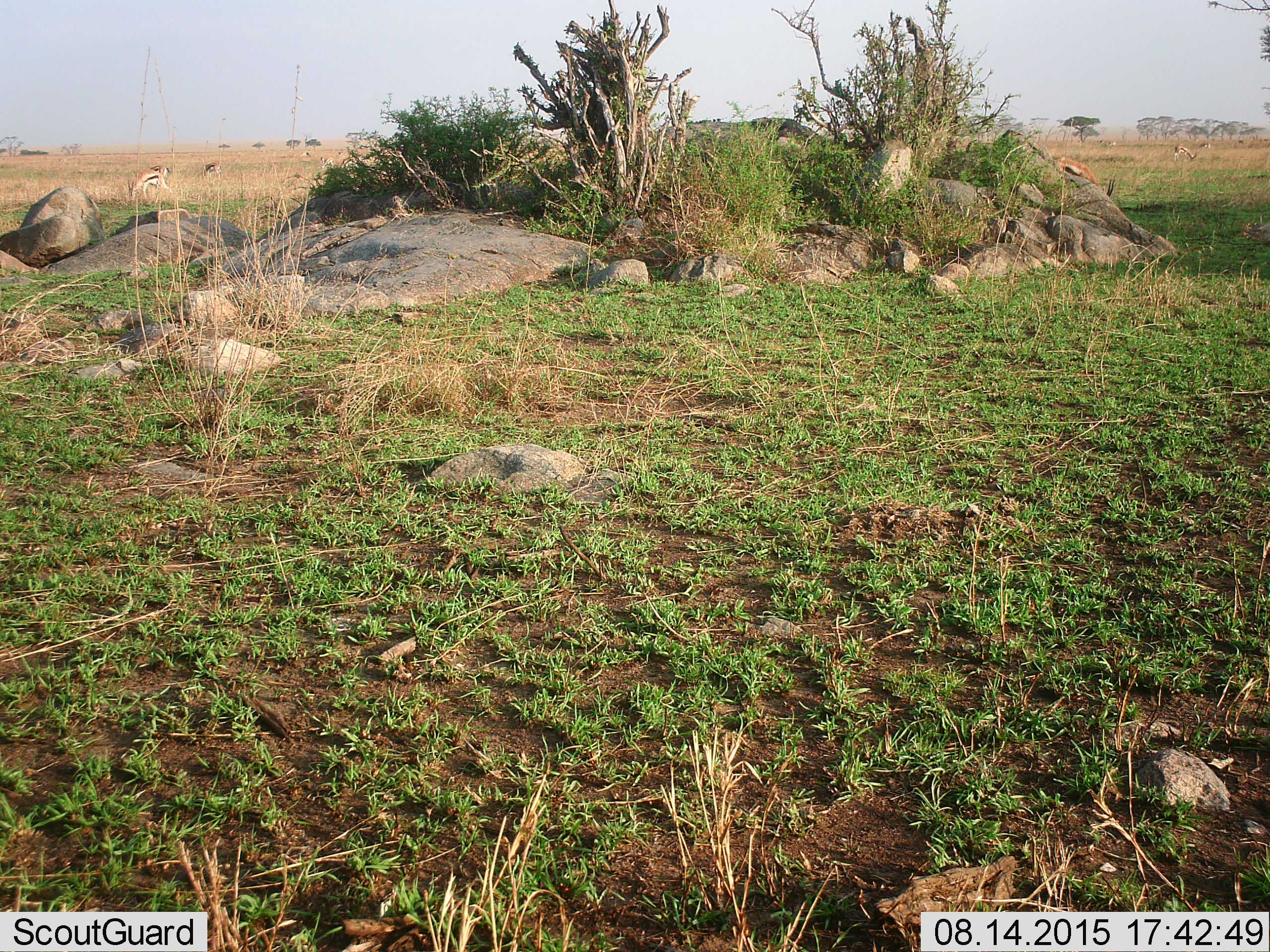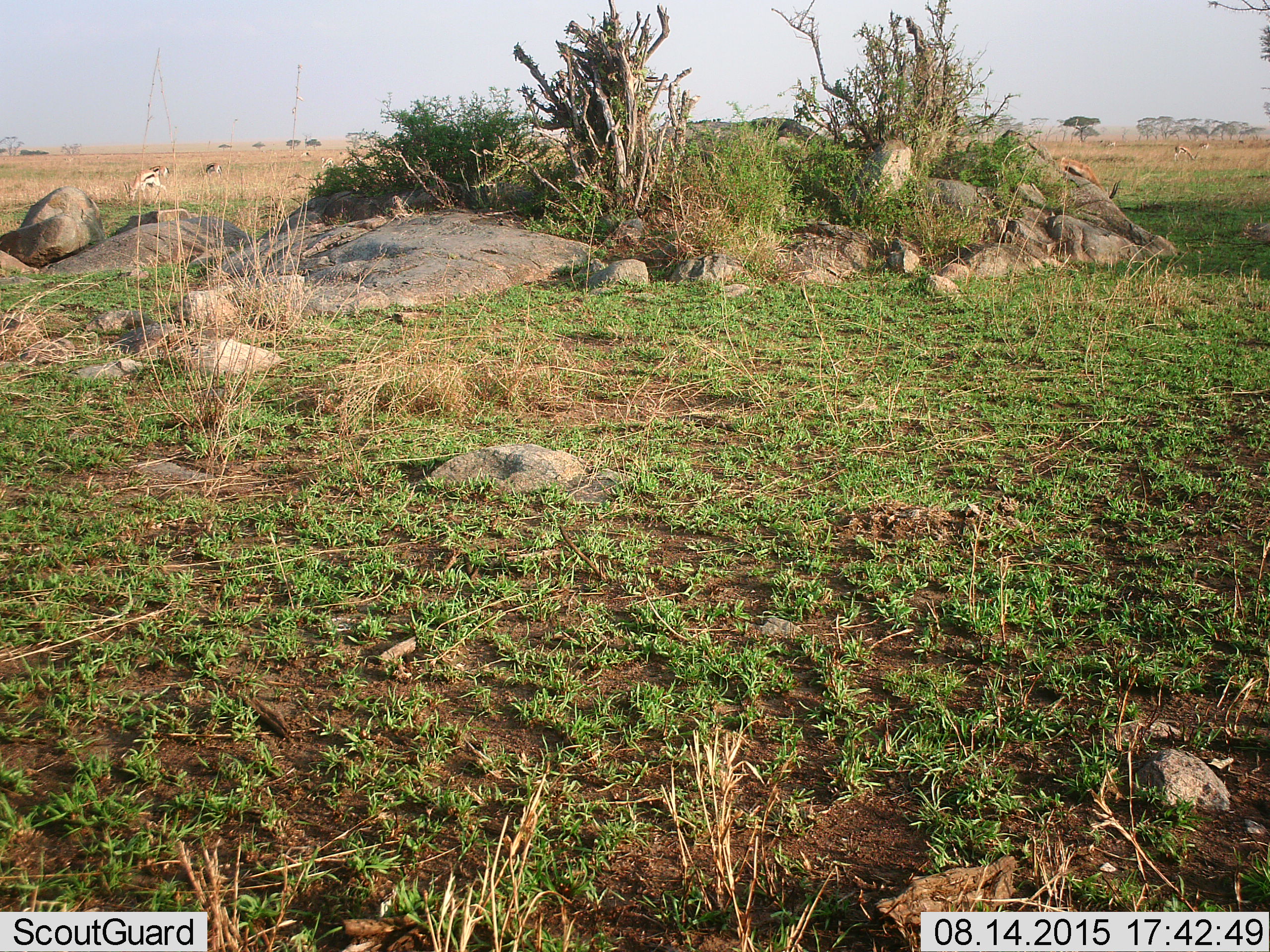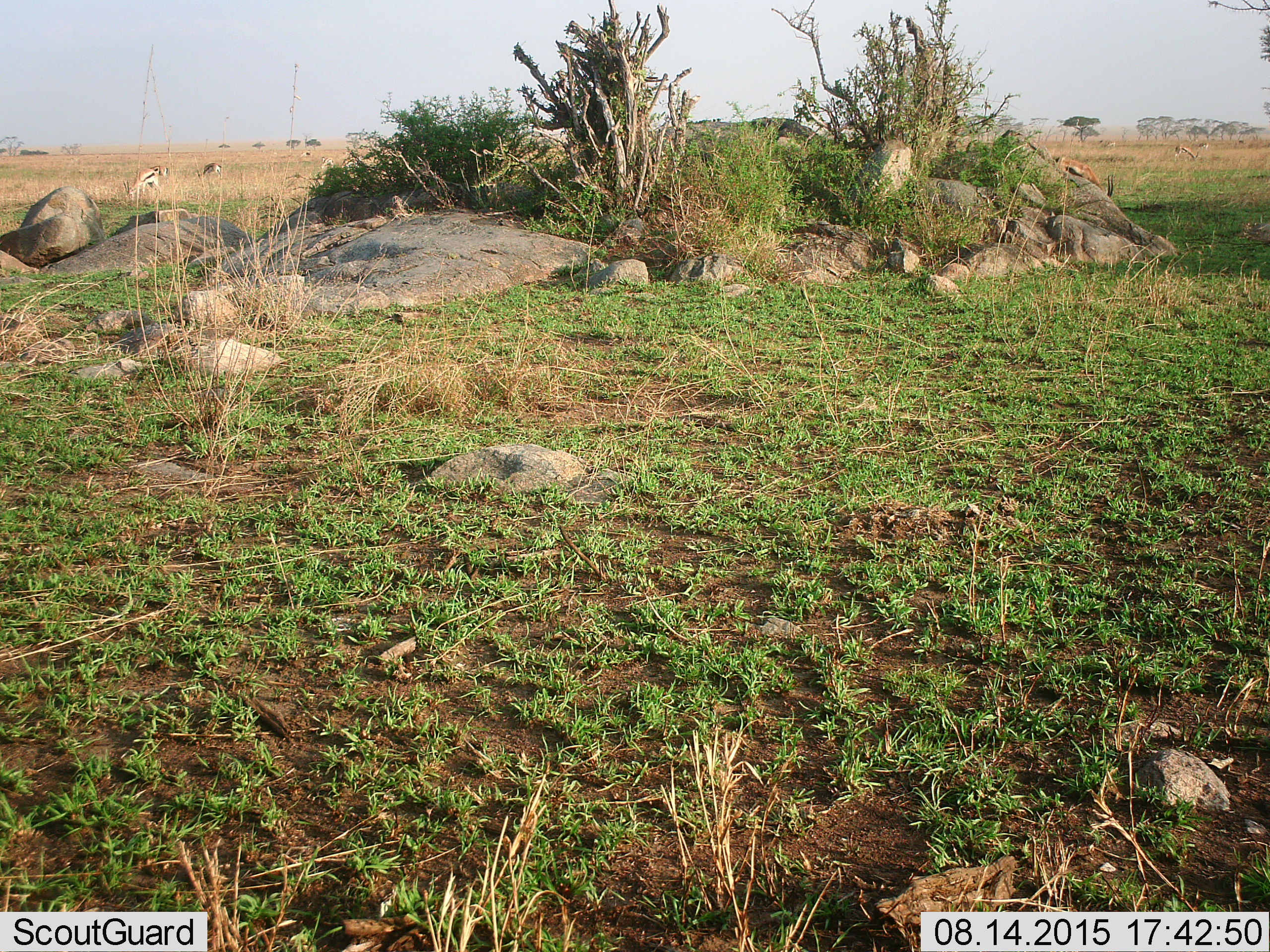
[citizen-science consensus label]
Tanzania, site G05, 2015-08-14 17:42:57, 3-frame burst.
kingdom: Animalia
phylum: Chordata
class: Mammalia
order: Artiodactyla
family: Bovidae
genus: Eudorcas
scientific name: Eudorcas thomsonii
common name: thomson's gazelle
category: gazellethomsons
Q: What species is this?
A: Gazellethomsons (thomson's gazelle) (Eudorcas thomsonii).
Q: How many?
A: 7.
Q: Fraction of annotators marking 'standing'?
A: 40%.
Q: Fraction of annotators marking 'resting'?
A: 0%.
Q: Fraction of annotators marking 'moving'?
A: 27%.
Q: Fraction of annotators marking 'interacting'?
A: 0%.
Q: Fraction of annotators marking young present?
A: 13%.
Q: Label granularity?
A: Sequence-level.